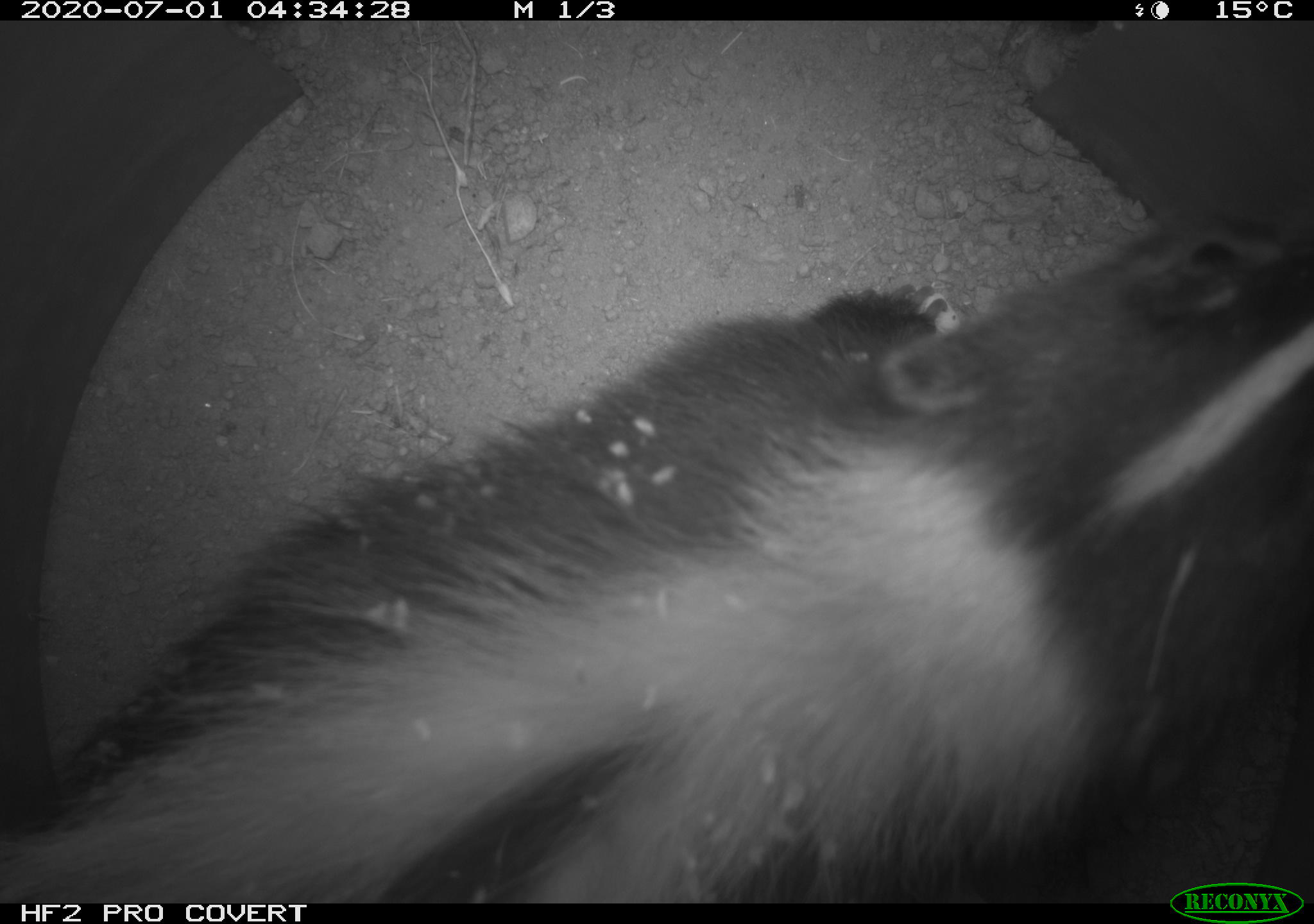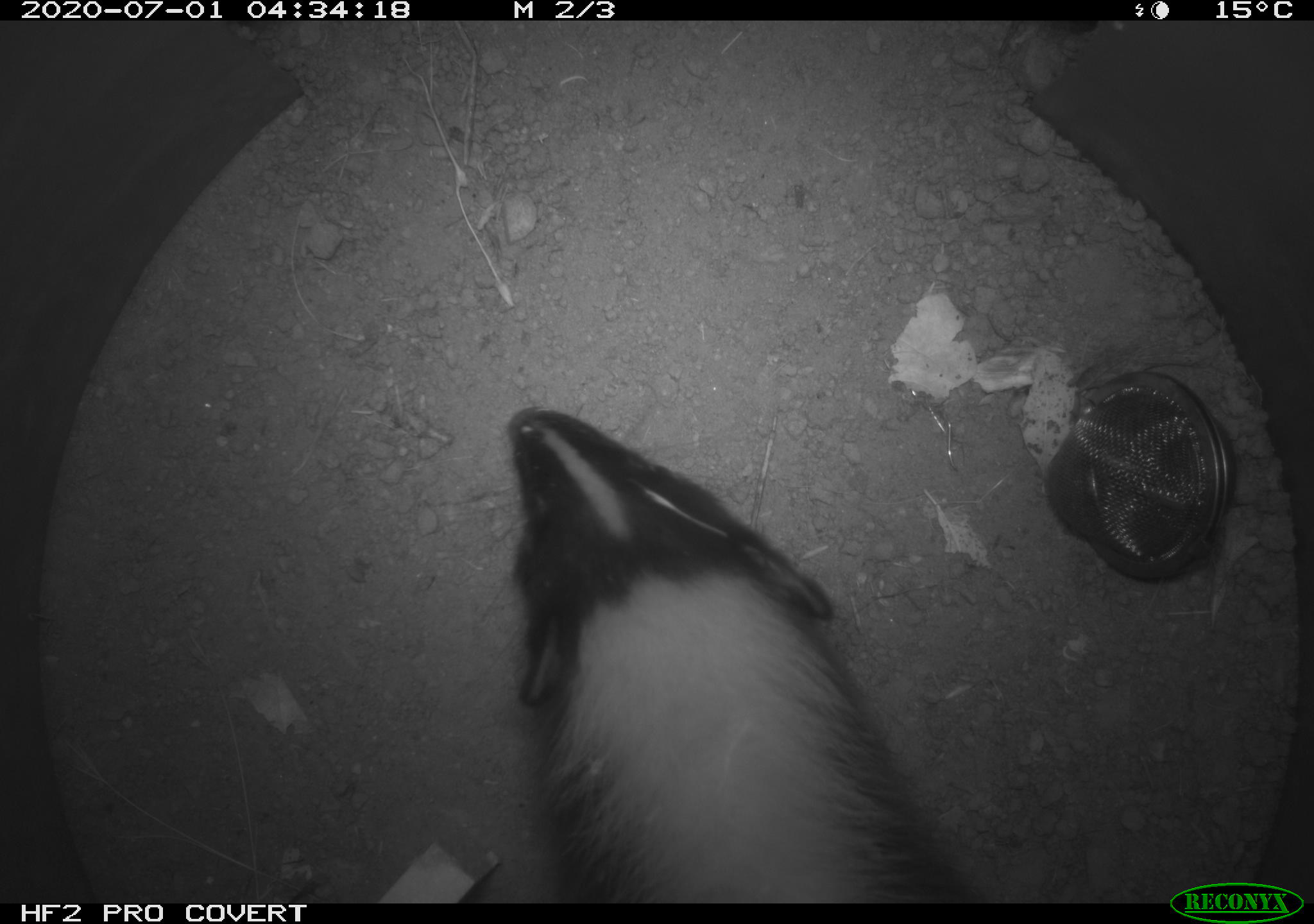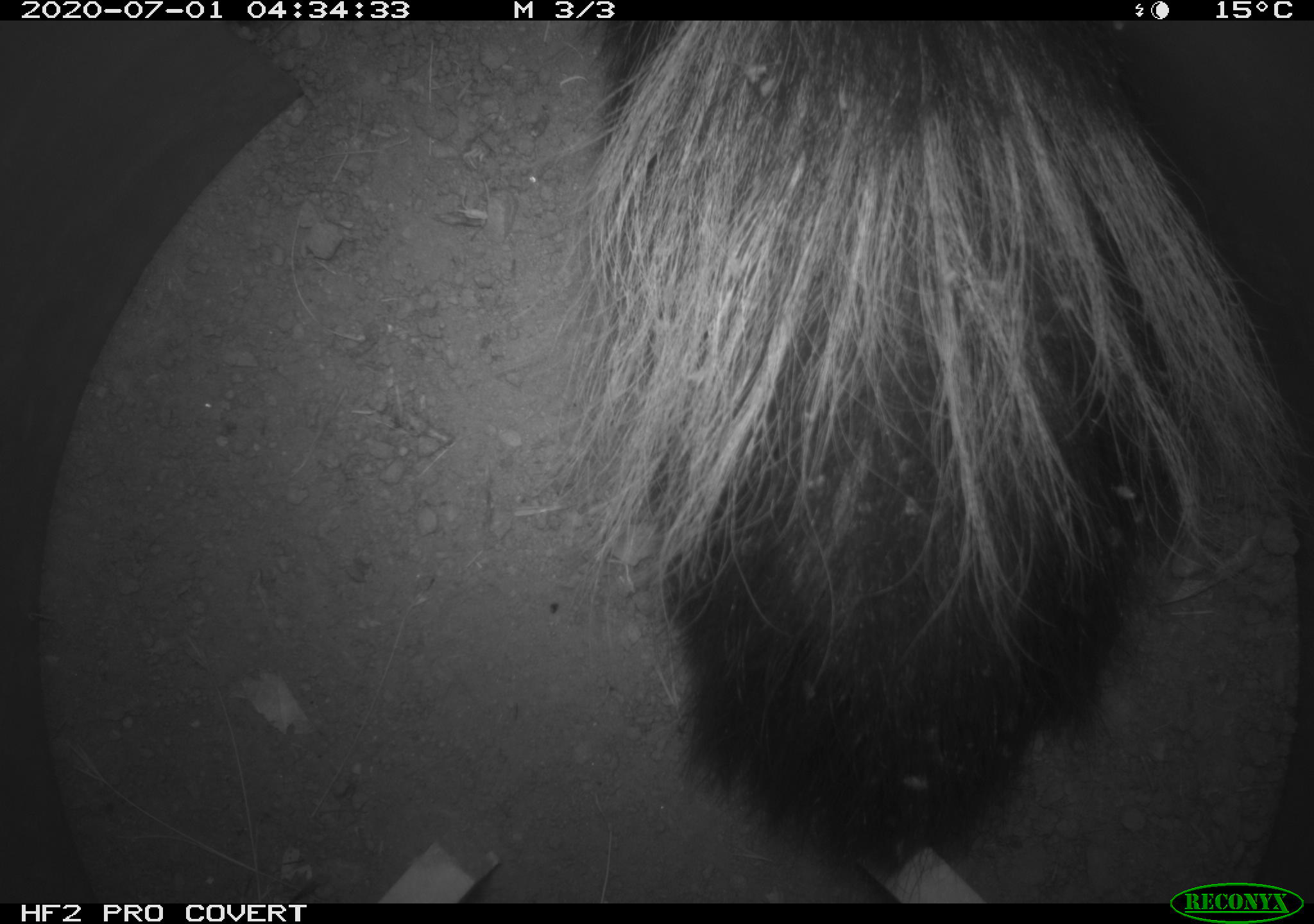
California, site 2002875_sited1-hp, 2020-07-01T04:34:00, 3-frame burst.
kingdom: Animalia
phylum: Chordata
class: Mammalia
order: Carnivora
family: Mephitidae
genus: Mephitis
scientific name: Mephitis mephitis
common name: striped skunk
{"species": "striped skunk (Mephitis mephitis)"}